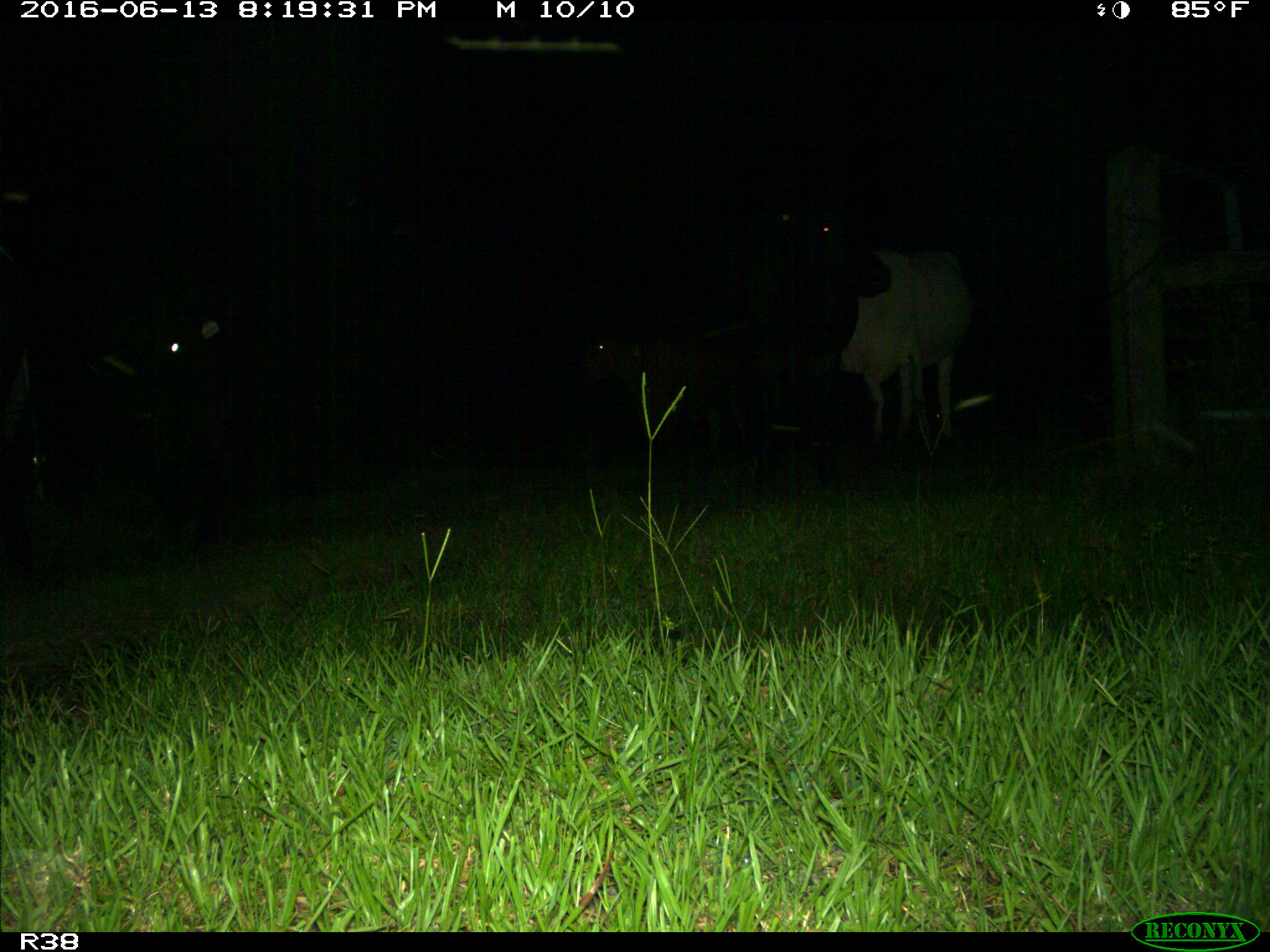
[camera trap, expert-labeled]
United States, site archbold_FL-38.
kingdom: Animalia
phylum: Chordata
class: Mammalia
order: Artiodactyla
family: Bovidae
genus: Bos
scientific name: Bos taurus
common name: domestic cow